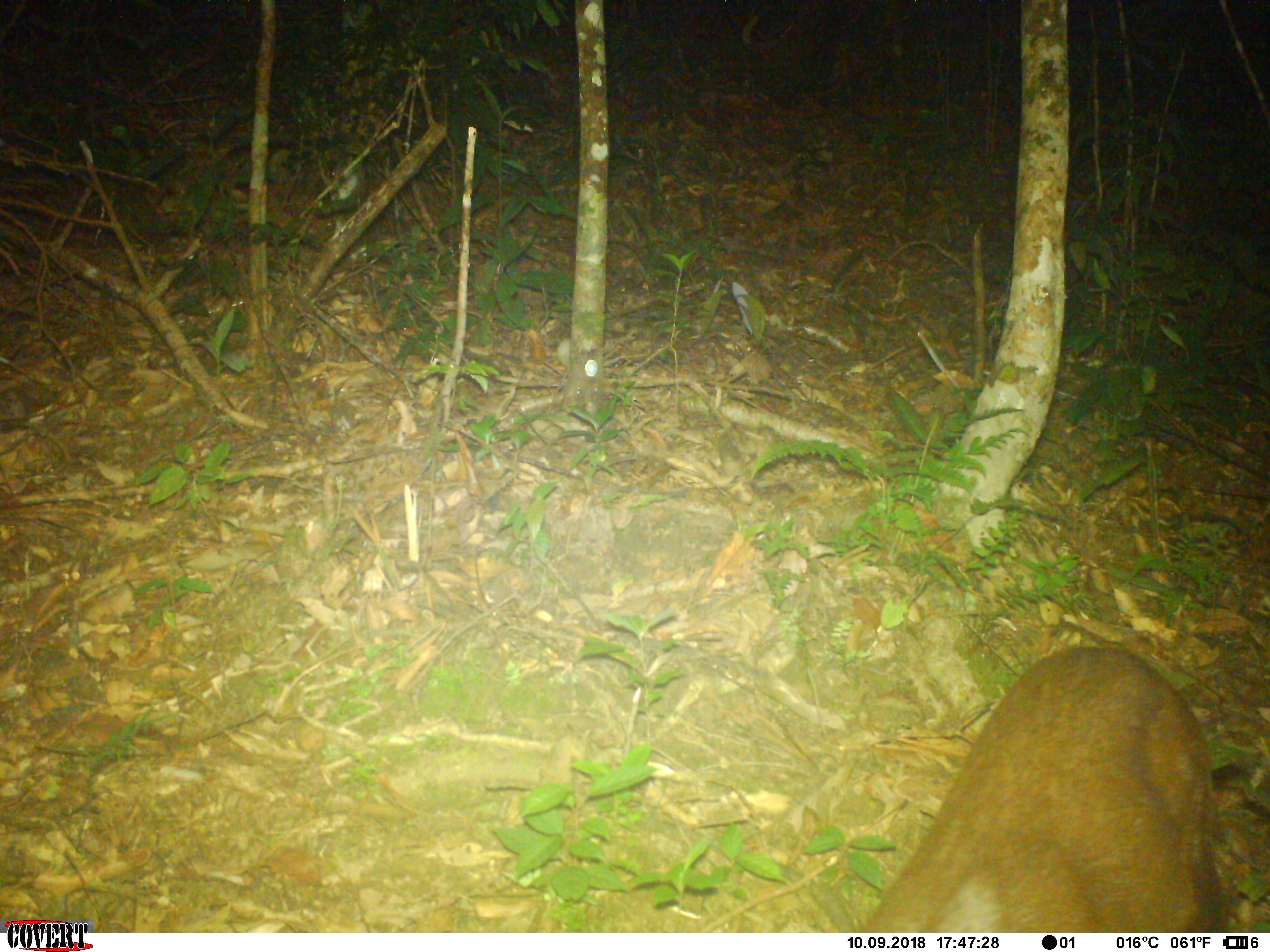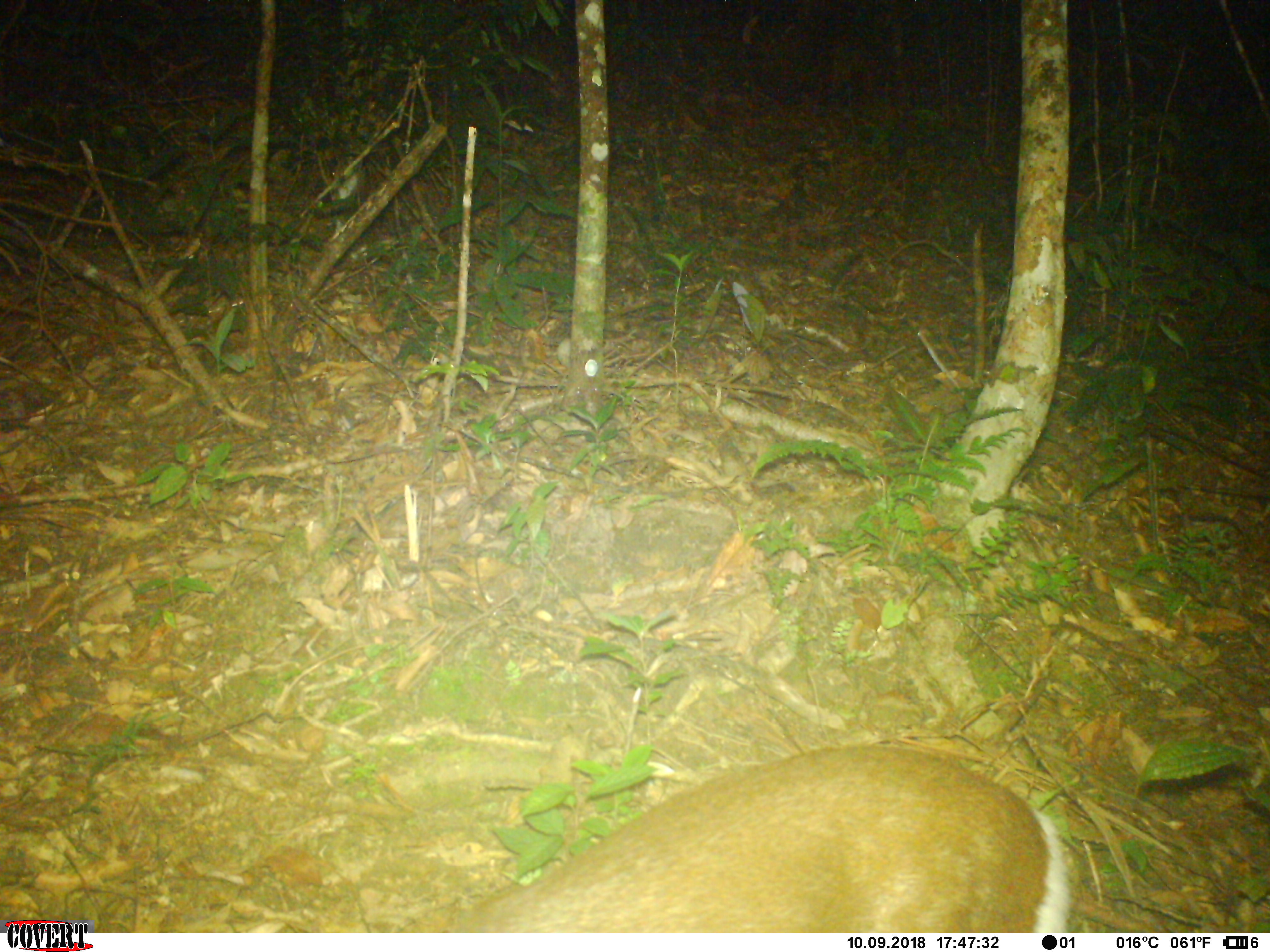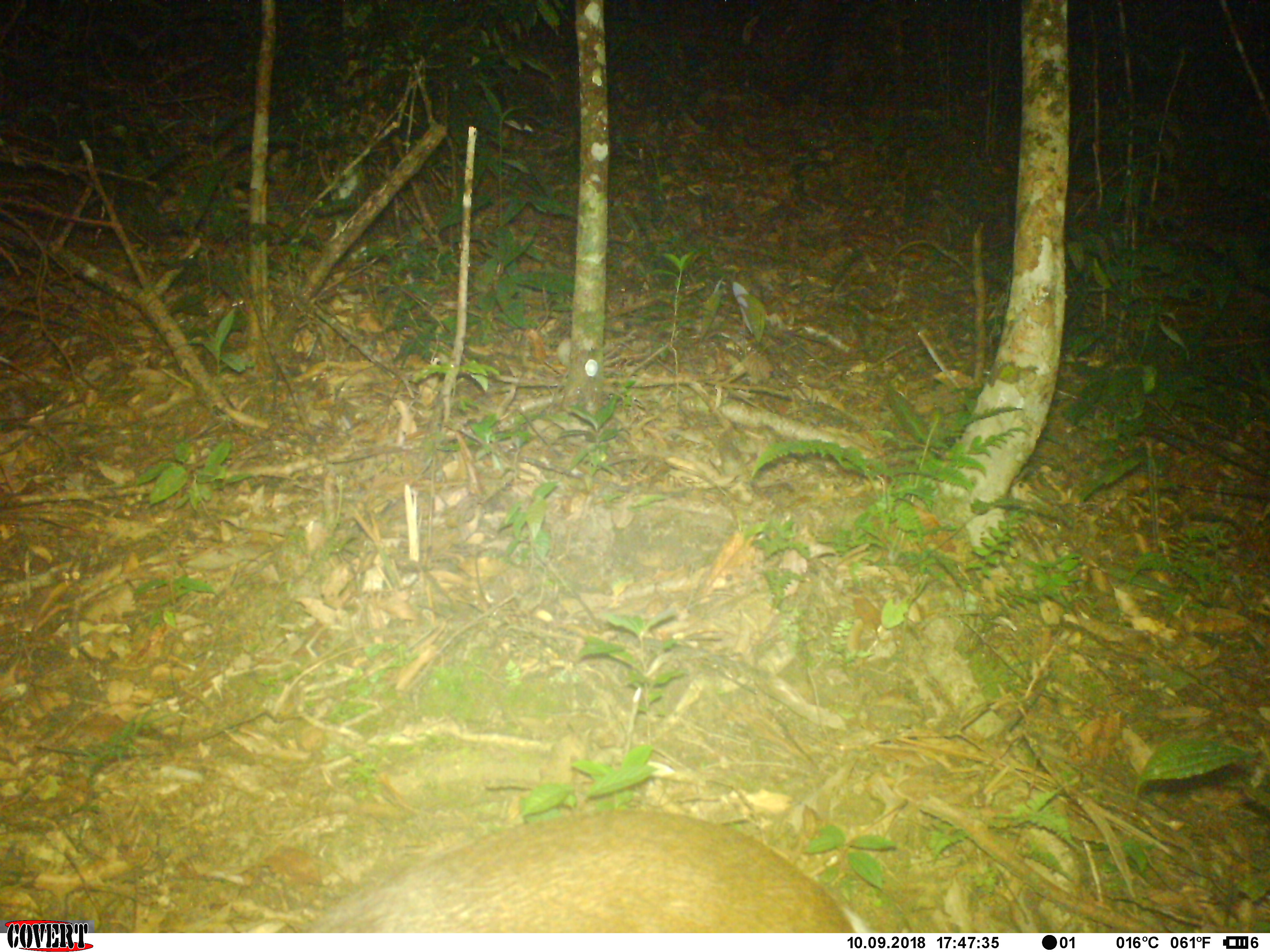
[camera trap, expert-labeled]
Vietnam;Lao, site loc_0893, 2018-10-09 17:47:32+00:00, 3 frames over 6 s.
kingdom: Animalia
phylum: Chordata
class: Mammalia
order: Artiodactyla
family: Cervidae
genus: Muntiacus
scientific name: Muntiacus rooseveltorum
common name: roosevelt's muntjac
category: roosevelts muntjac group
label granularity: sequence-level